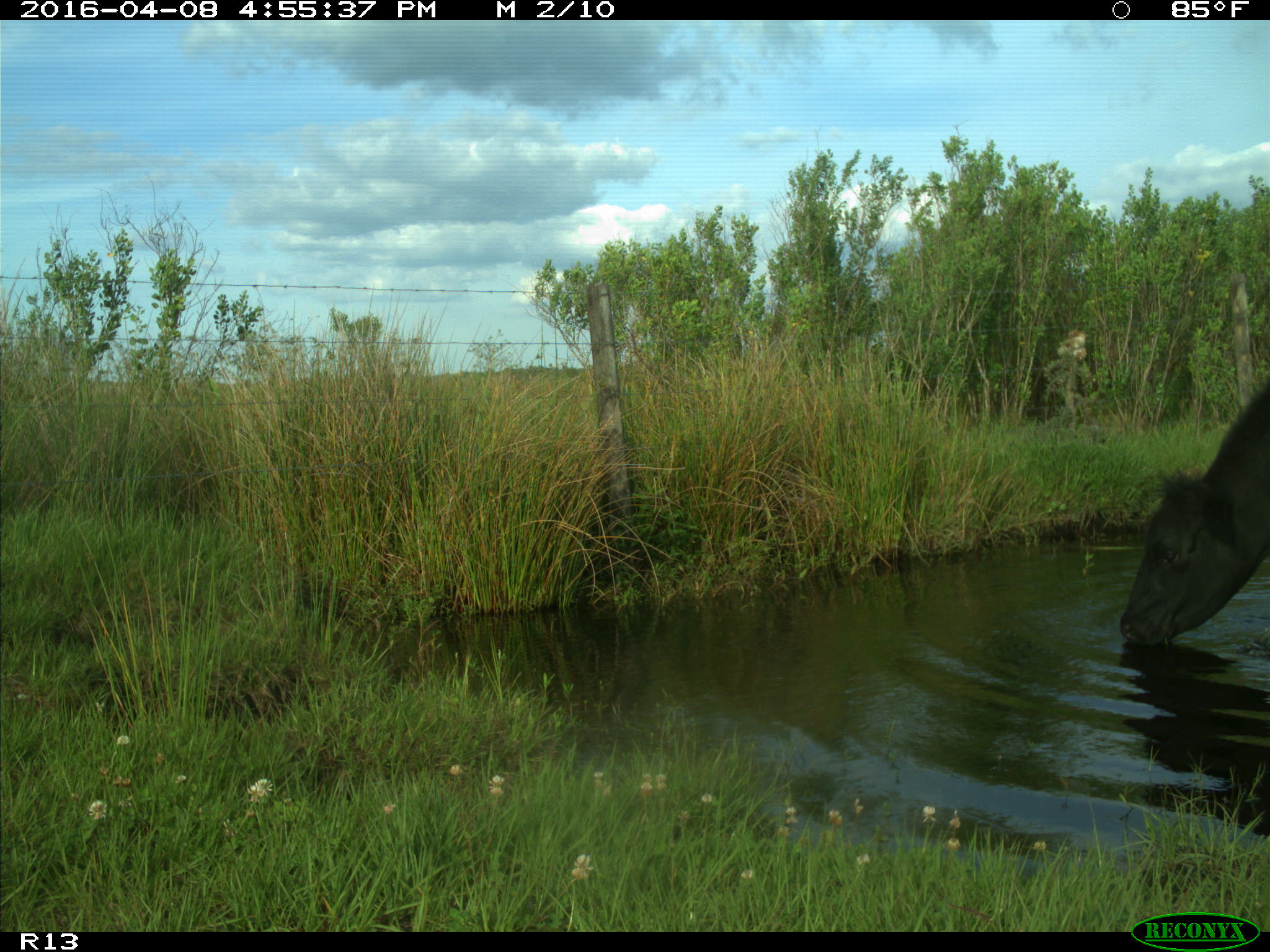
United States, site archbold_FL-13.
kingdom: Animalia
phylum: Chordata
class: Mammalia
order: Artiodactyla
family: Bovidae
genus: Bos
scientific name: Bos taurus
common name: domestic cow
Bos taurus (domestic cow).